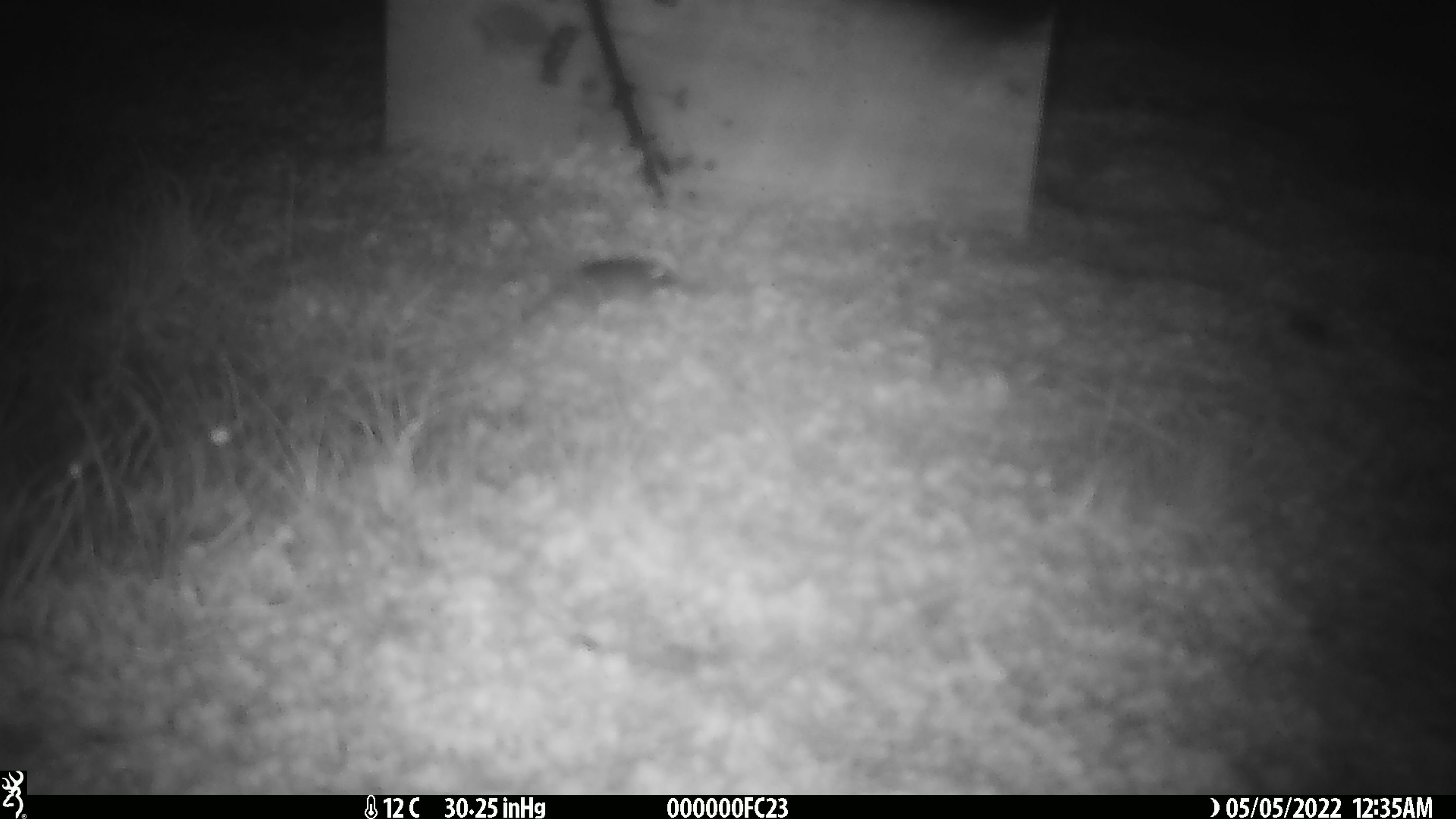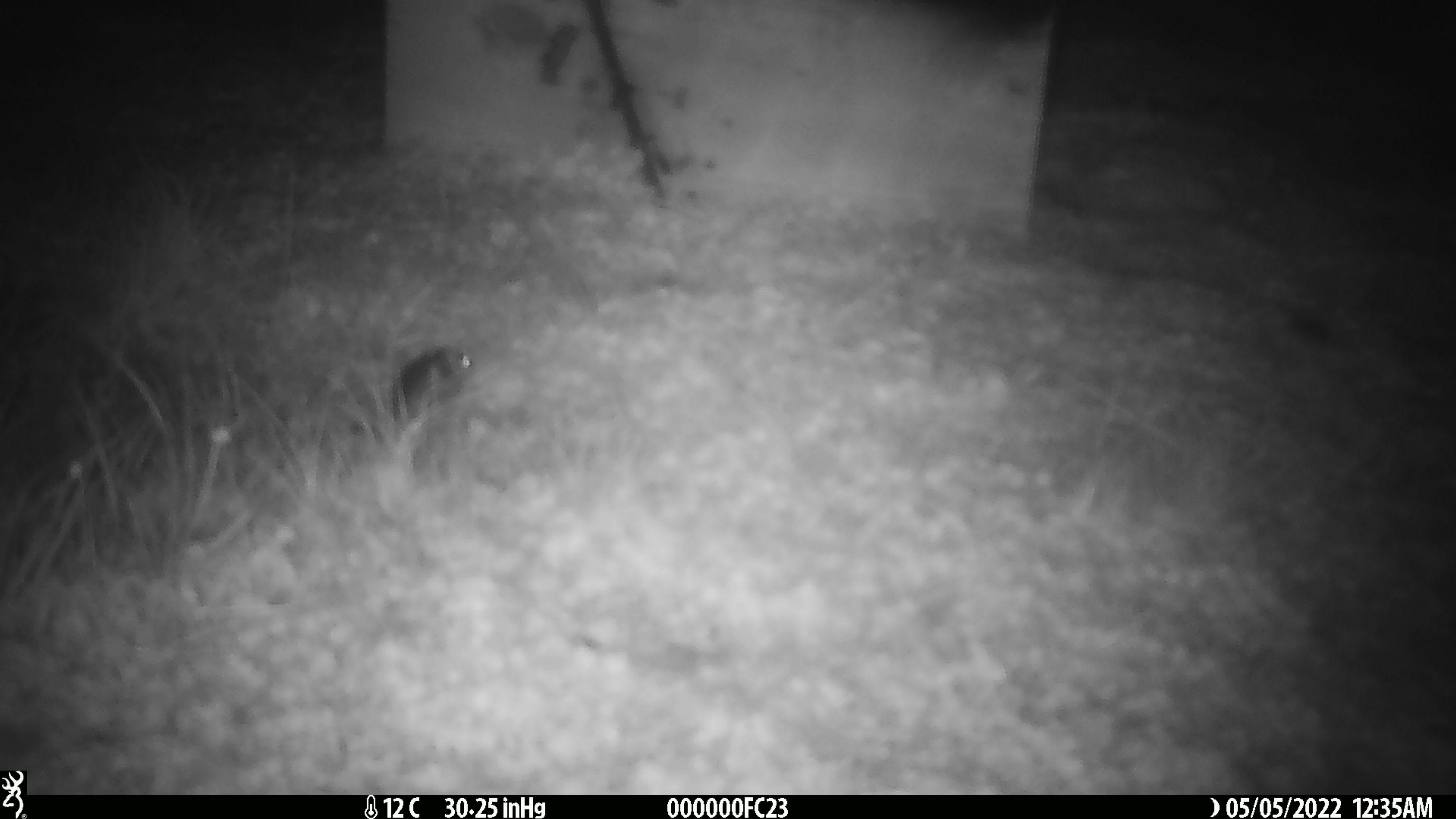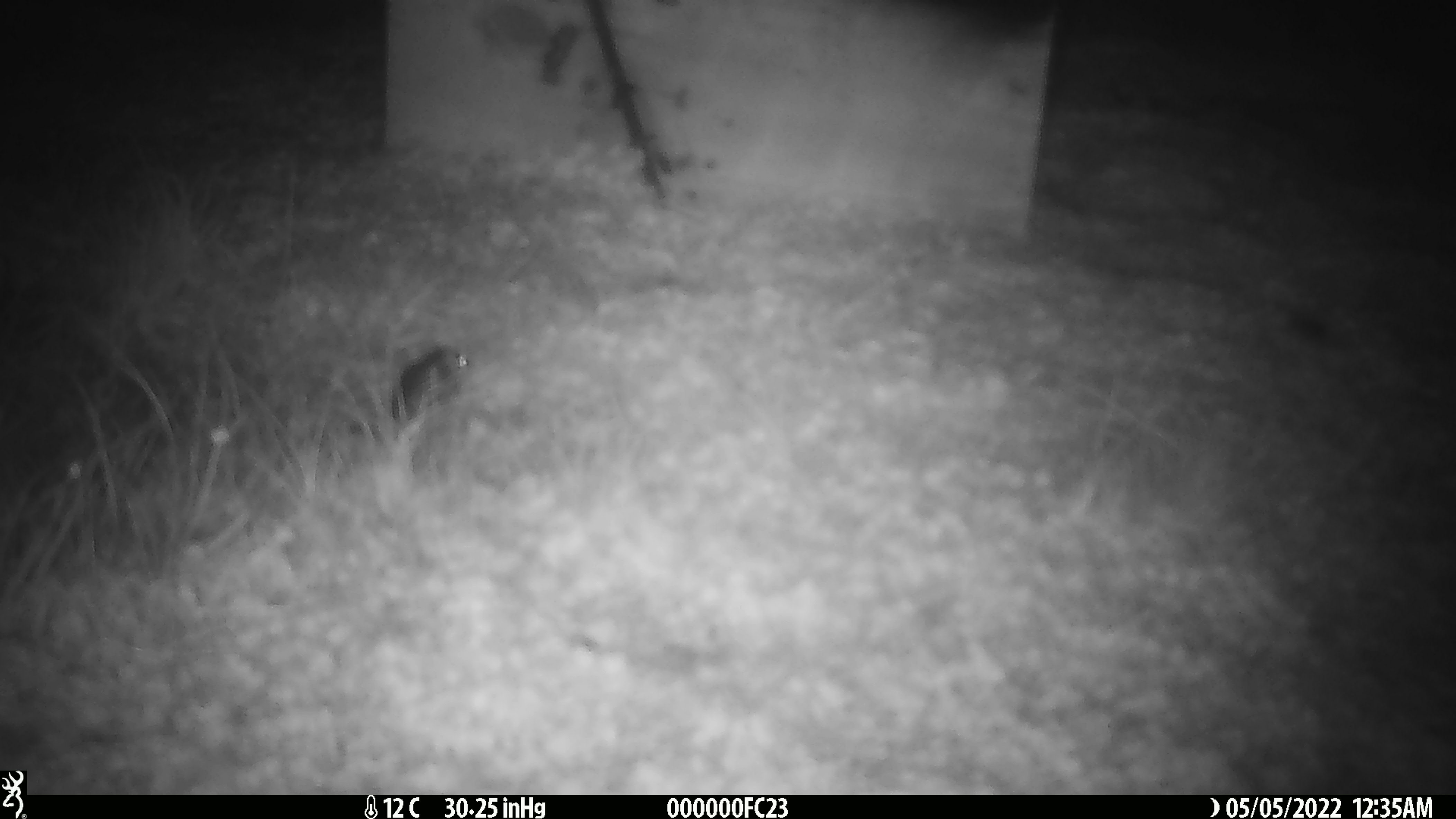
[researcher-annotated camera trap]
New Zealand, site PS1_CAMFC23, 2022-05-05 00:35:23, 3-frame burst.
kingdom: Animalia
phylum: Chordata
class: Mammalia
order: Rodentia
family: Muridae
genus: Mus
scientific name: Mus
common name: mouse